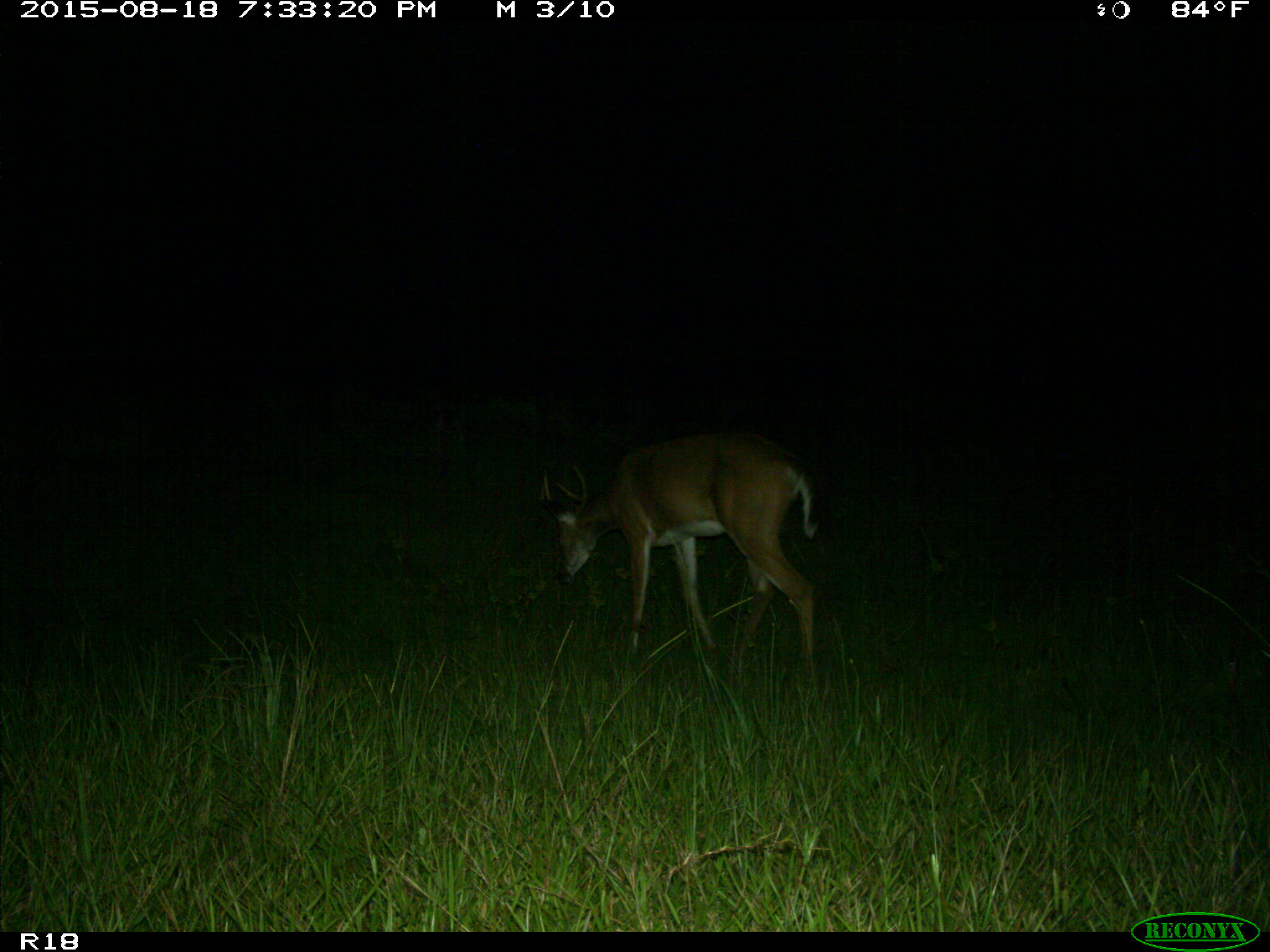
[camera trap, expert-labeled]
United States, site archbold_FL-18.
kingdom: Animalia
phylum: Chordata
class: Mammalia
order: Artiodactyla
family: Cervidae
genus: Odocoileus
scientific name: Odocoileus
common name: deer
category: unidentified deer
Unidentified deer (deer) (Odocoileus).